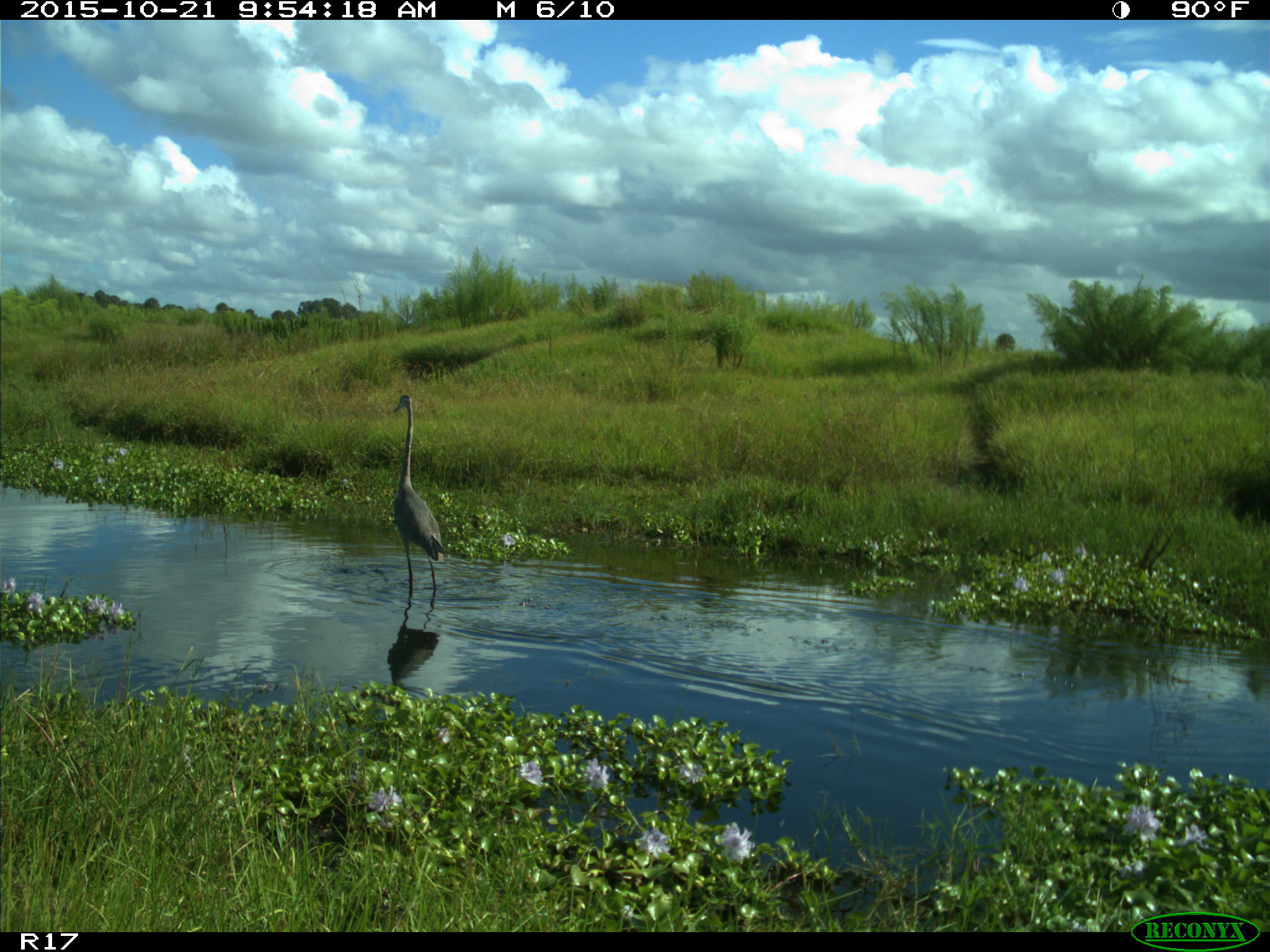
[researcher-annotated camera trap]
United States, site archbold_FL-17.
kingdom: Animalia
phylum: Chordata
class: Aves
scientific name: Aves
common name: birds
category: unidentified bird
Unidentified bird (birds) (Aves).